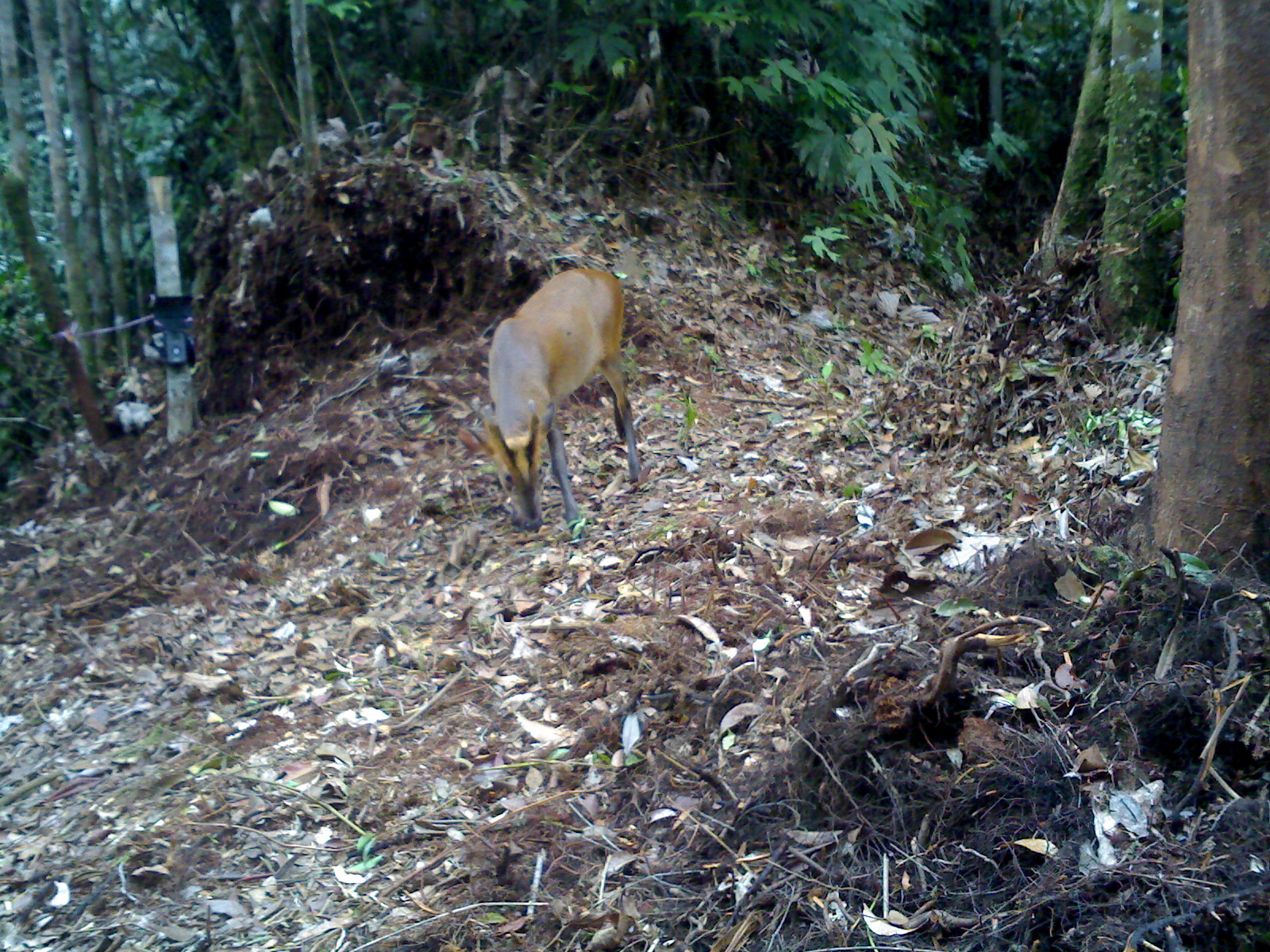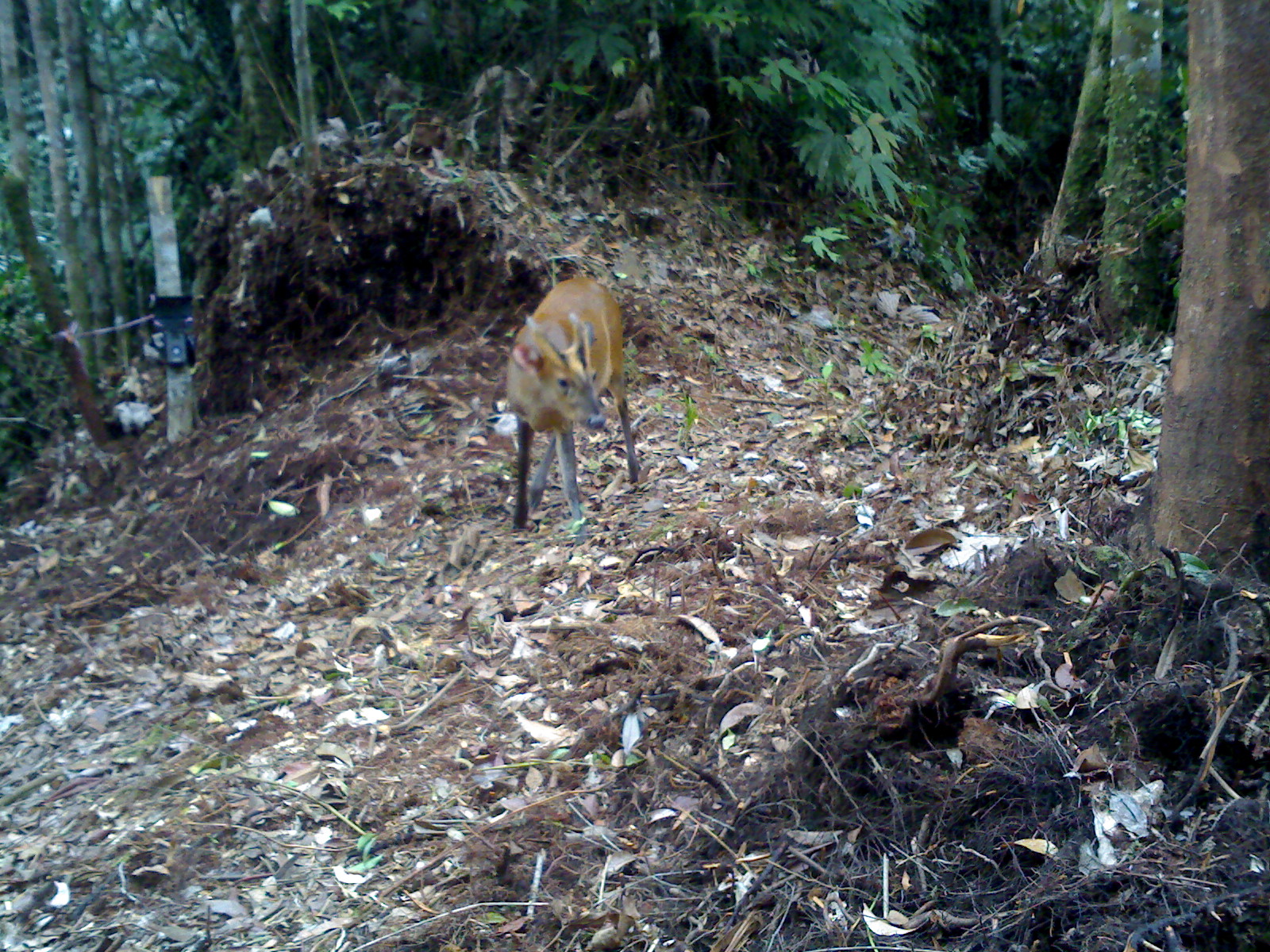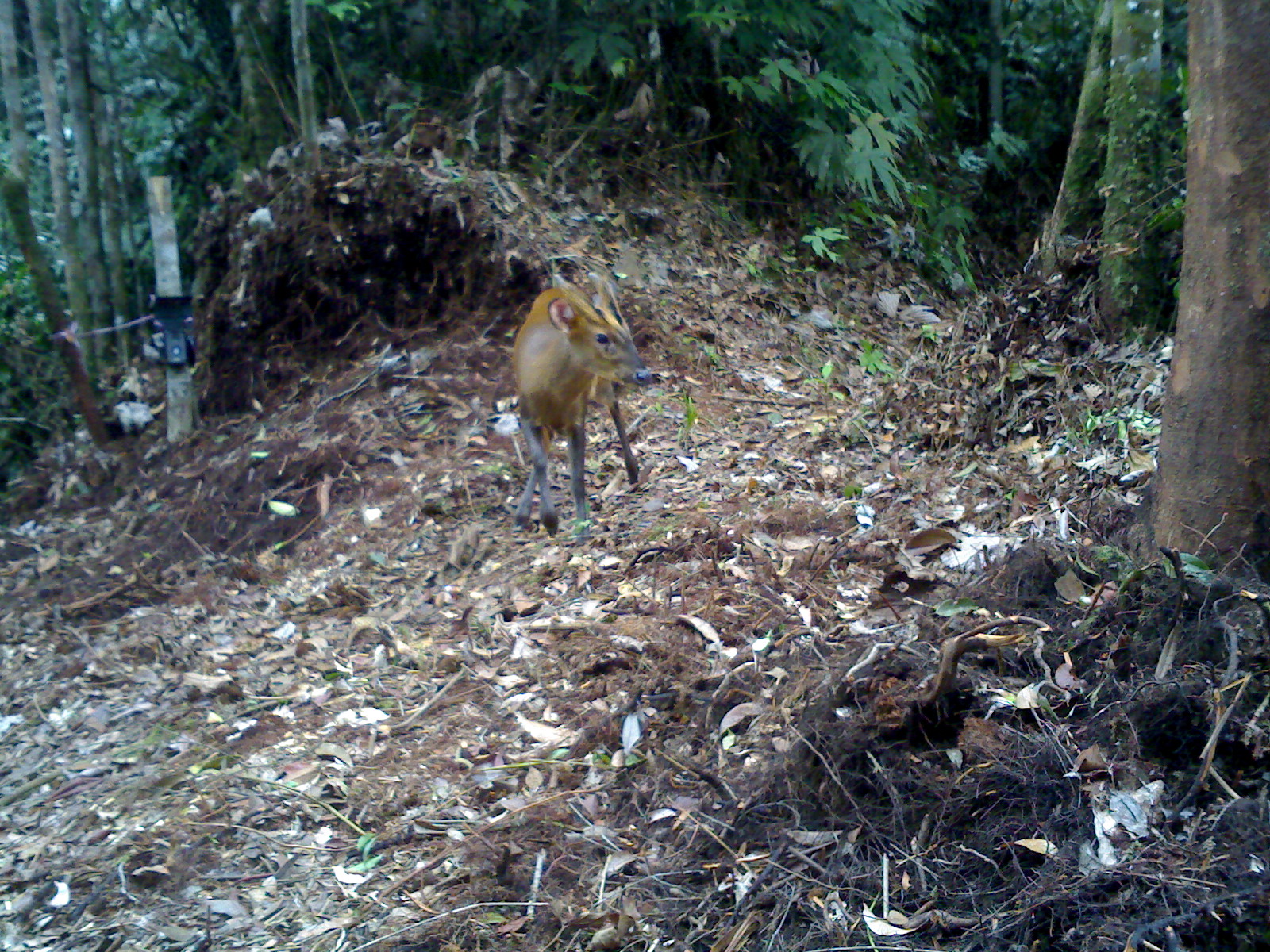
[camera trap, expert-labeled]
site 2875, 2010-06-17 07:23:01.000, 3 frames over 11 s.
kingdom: Animalia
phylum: Chordata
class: Mammalia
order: Artiodactyla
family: Cervidae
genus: Muntiacus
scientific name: Muntiacus muntjak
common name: southern red muntjac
Muntiacus muntjak (southern red muntjac), count 1, sex male.